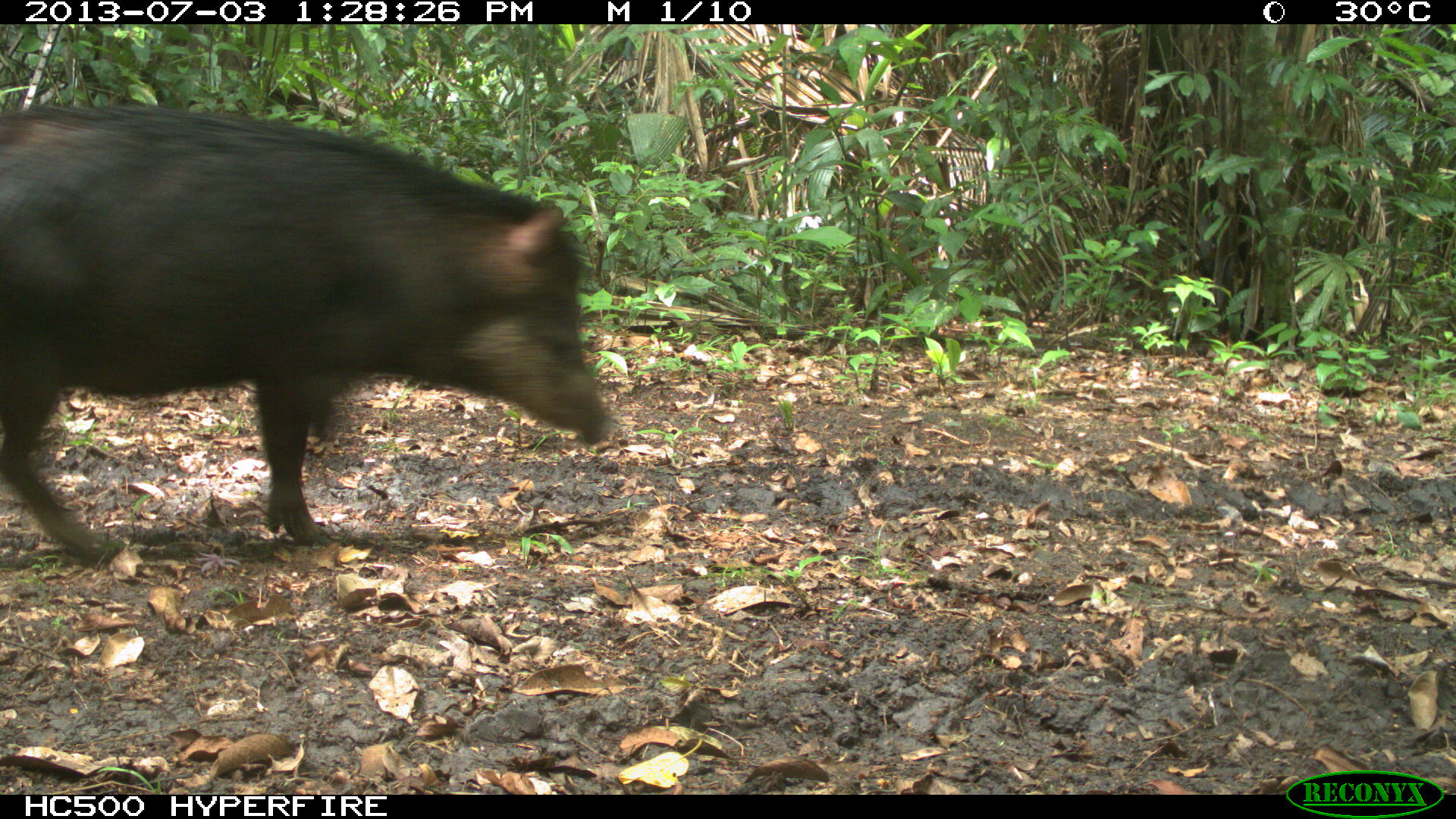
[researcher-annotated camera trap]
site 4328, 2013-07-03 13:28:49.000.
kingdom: Animalia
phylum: Chordata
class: Mammalia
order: Artiodactyla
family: Tayassuidae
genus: Tayassu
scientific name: Tayassu pecari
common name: white-lipped peccary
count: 10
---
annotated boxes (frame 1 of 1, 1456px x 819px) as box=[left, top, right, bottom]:
tayassu pecari: box=[0, 104, 612, 567]